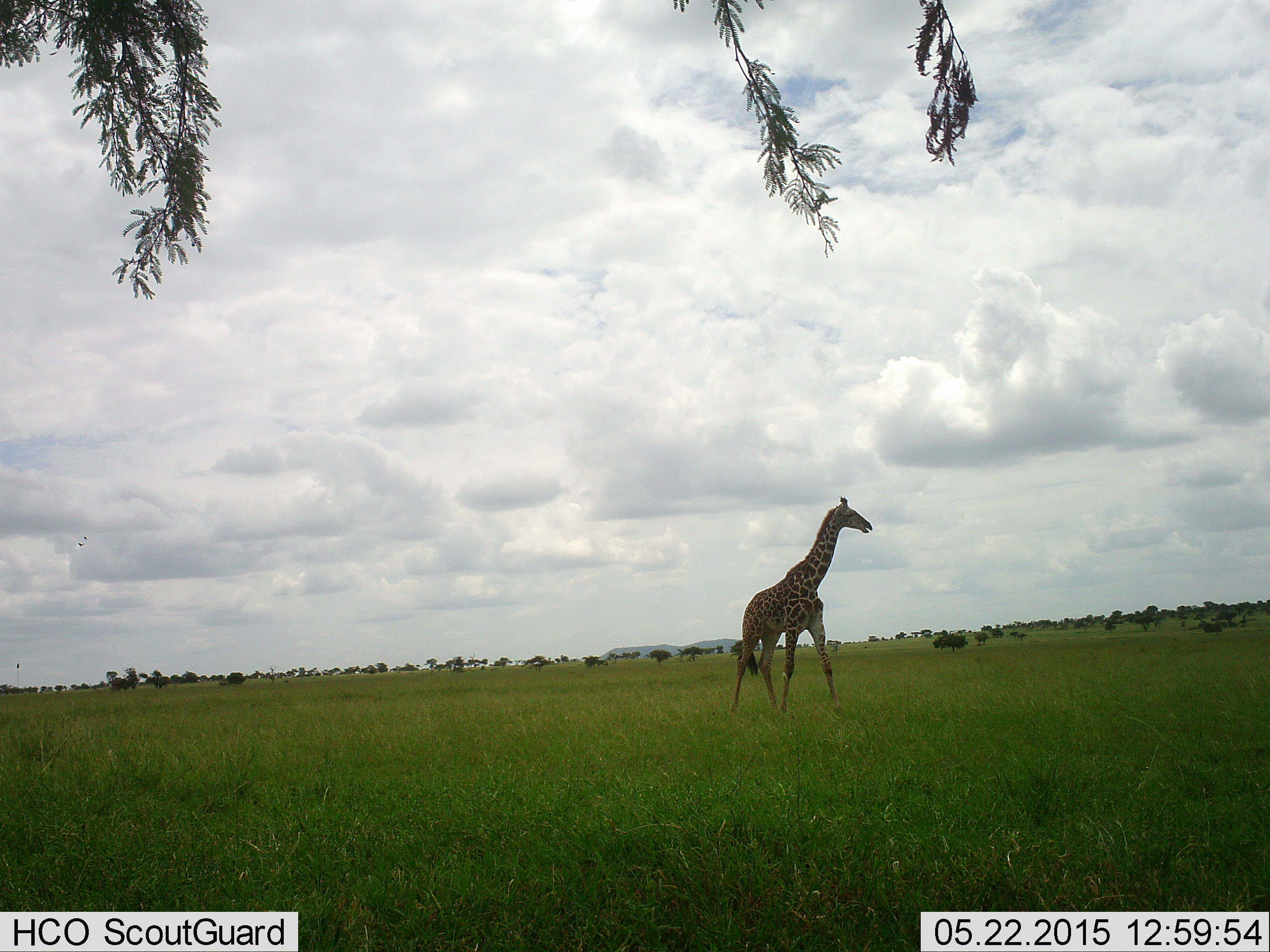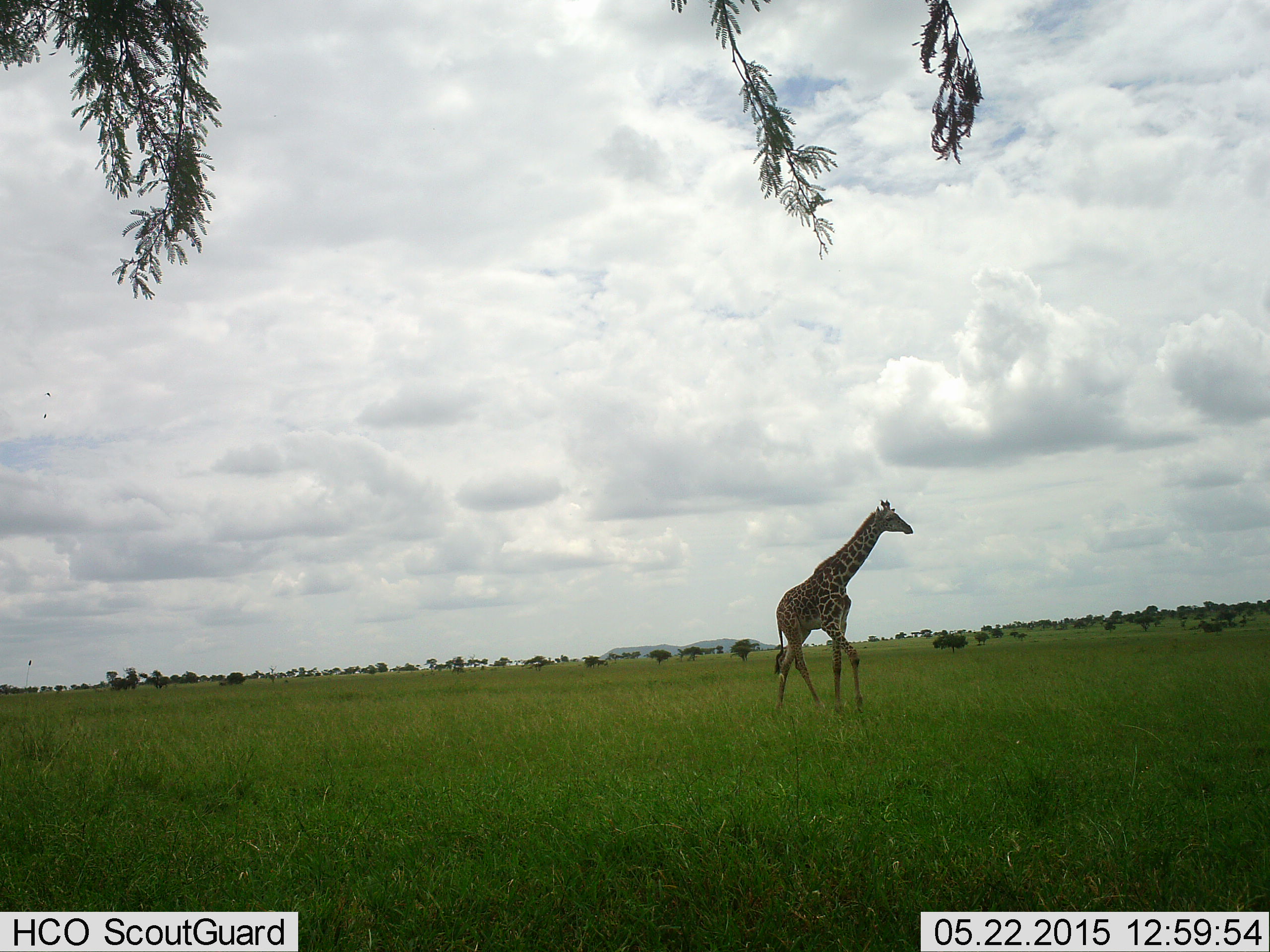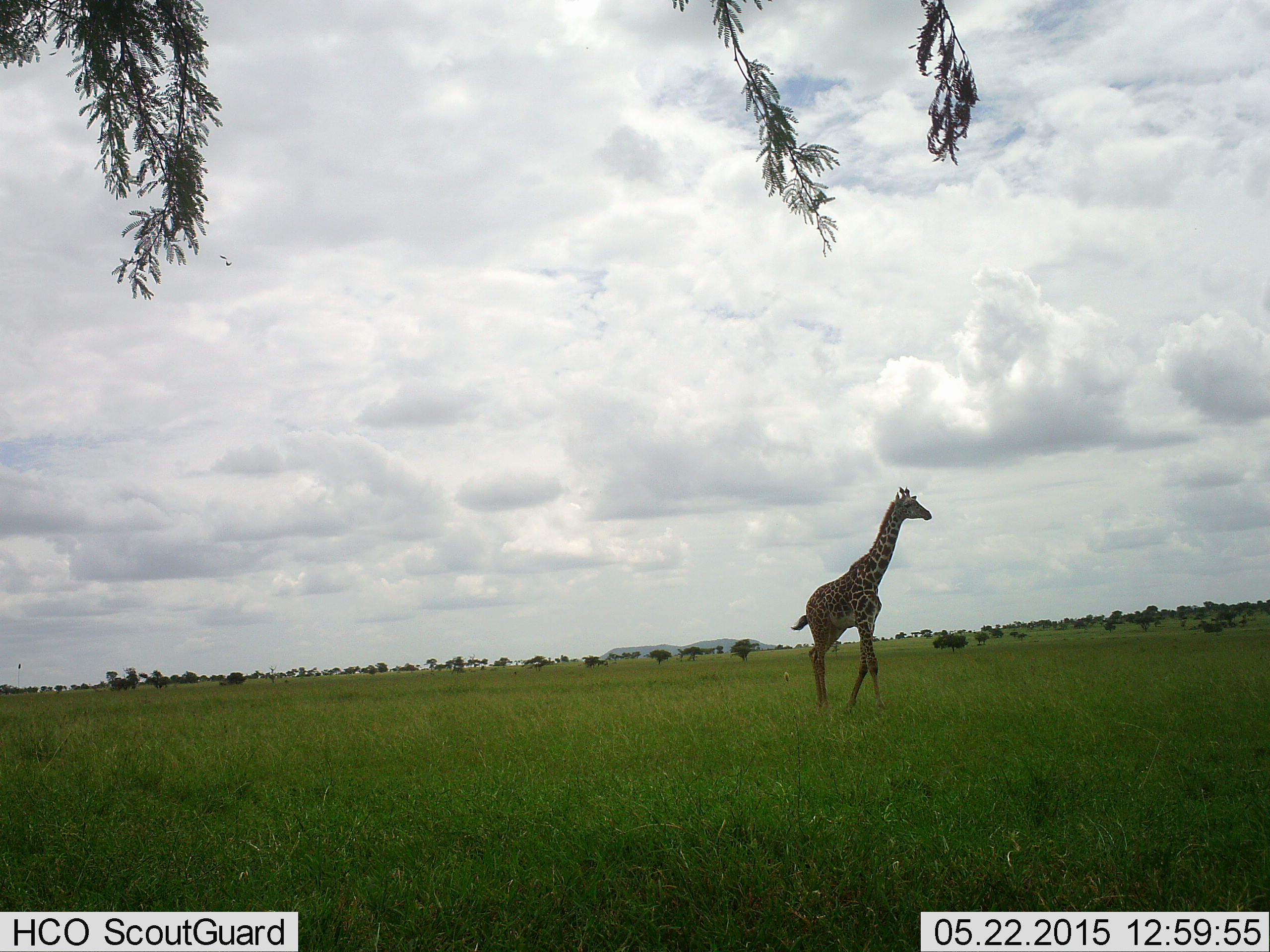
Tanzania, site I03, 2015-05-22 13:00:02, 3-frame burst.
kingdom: Animalia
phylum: Chordata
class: Mammalia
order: Artiodactyla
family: Giraffidae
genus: Giraffa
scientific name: Giraffa camelopardalis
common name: giraffe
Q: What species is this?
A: Giraffe (Giraffa camelopardalis).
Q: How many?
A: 1.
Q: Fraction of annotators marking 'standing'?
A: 0%.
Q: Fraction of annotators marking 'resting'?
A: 0%.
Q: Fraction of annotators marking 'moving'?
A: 100%.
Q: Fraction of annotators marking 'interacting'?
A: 0%.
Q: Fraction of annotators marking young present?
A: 0%.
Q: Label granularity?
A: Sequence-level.